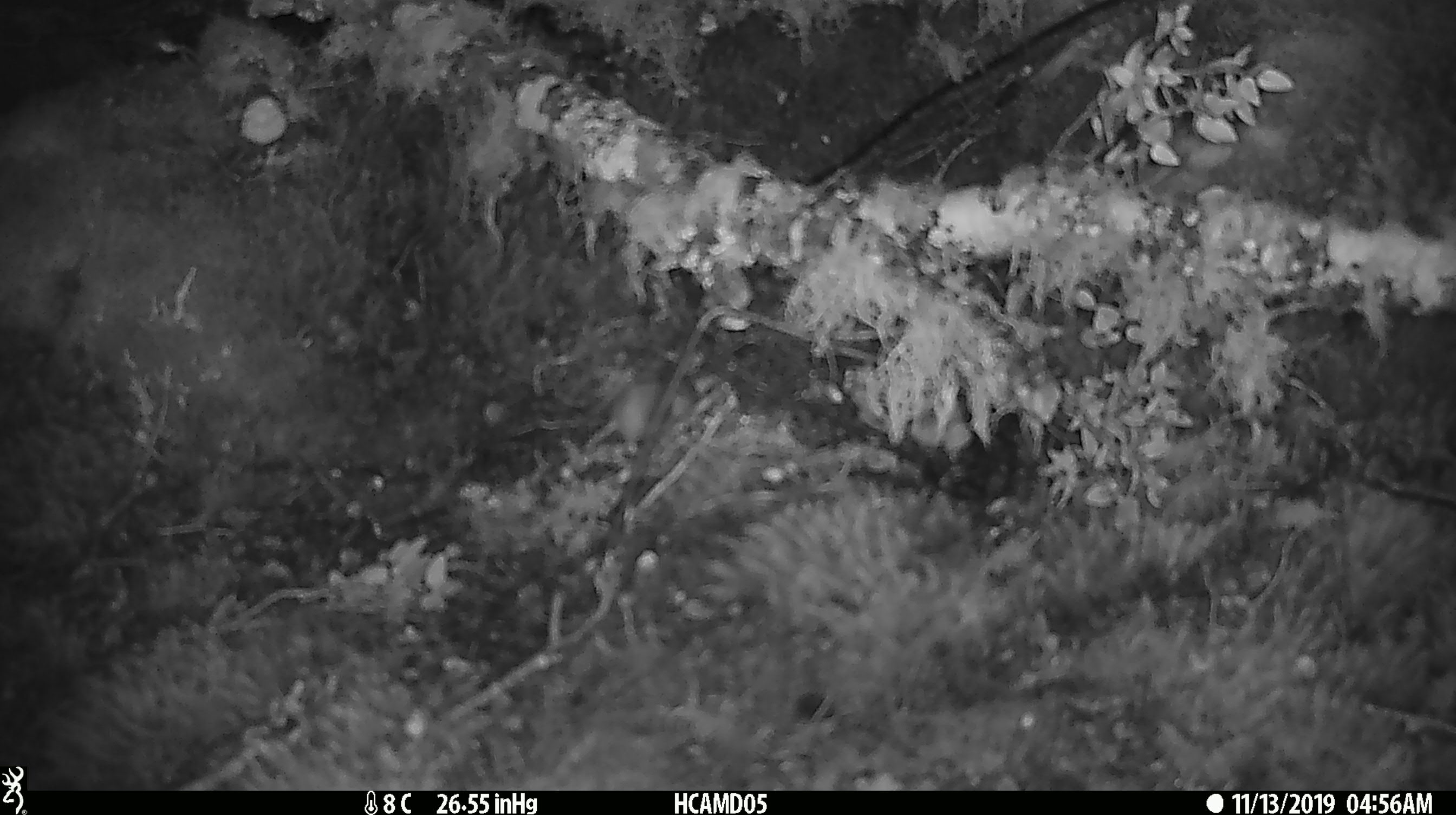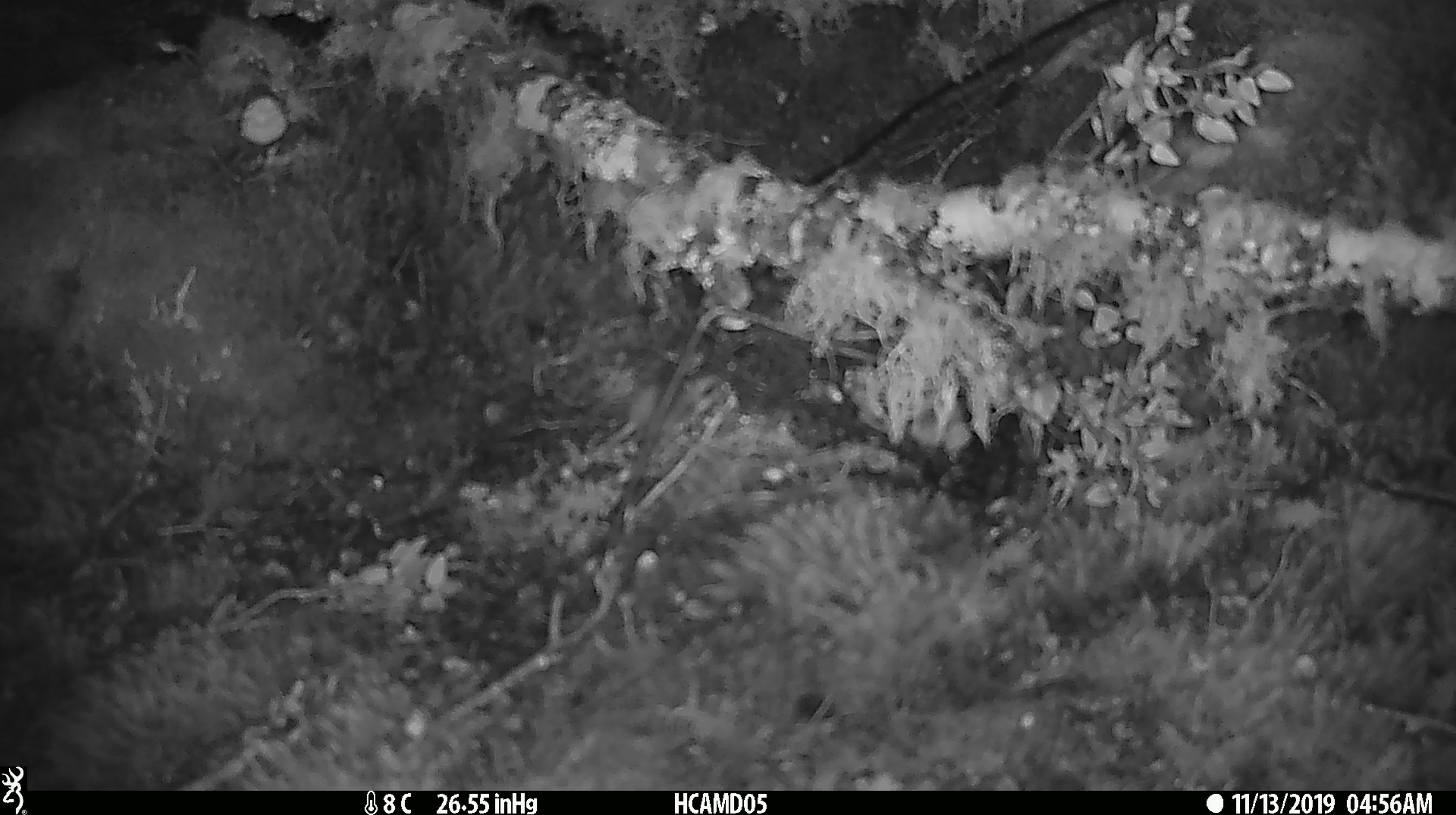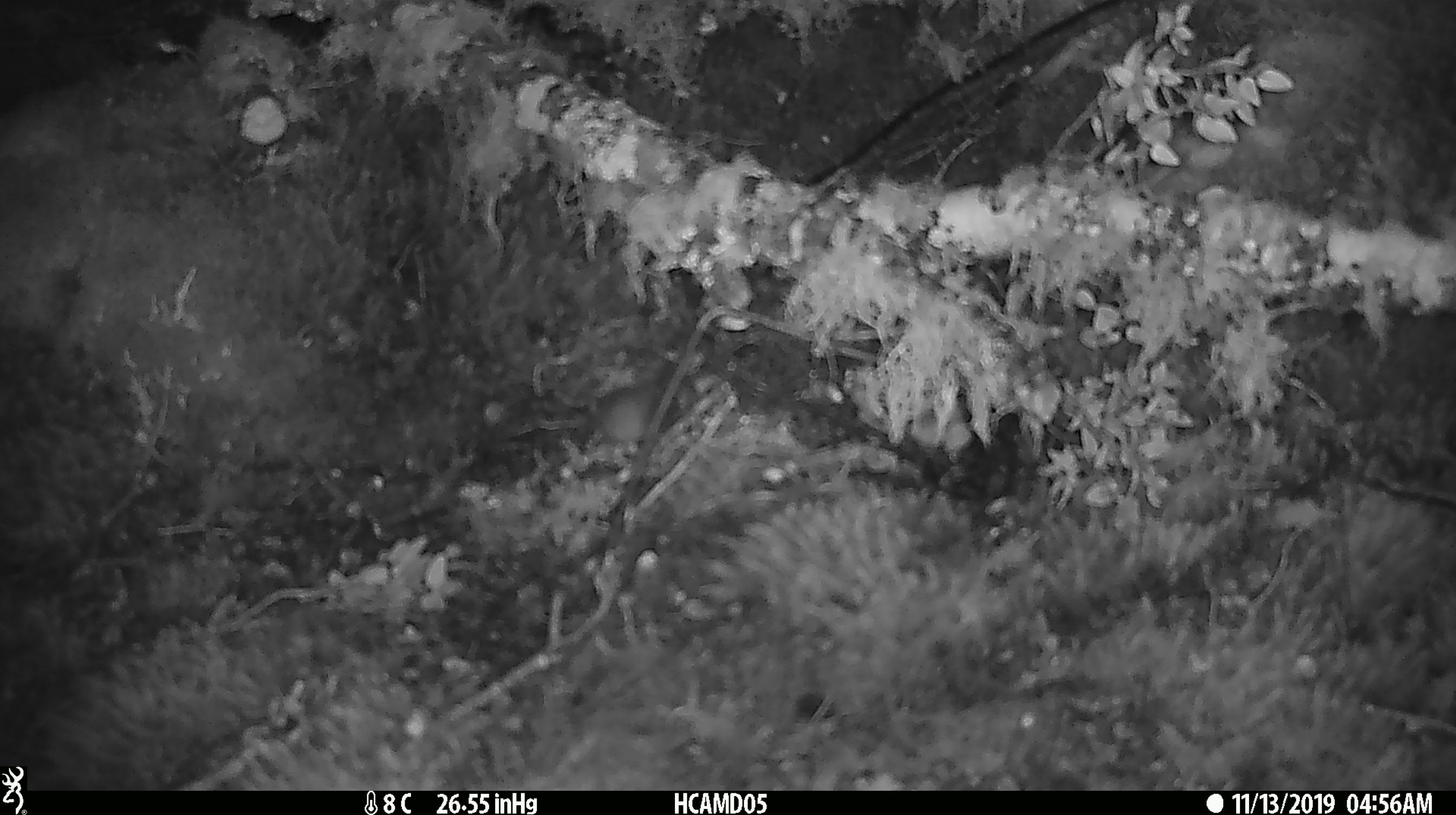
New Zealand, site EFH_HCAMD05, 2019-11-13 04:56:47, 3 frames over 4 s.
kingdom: Animalia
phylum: Chordata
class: Mammalia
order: Rodentia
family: Muridae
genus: Mus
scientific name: Mus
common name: mouse